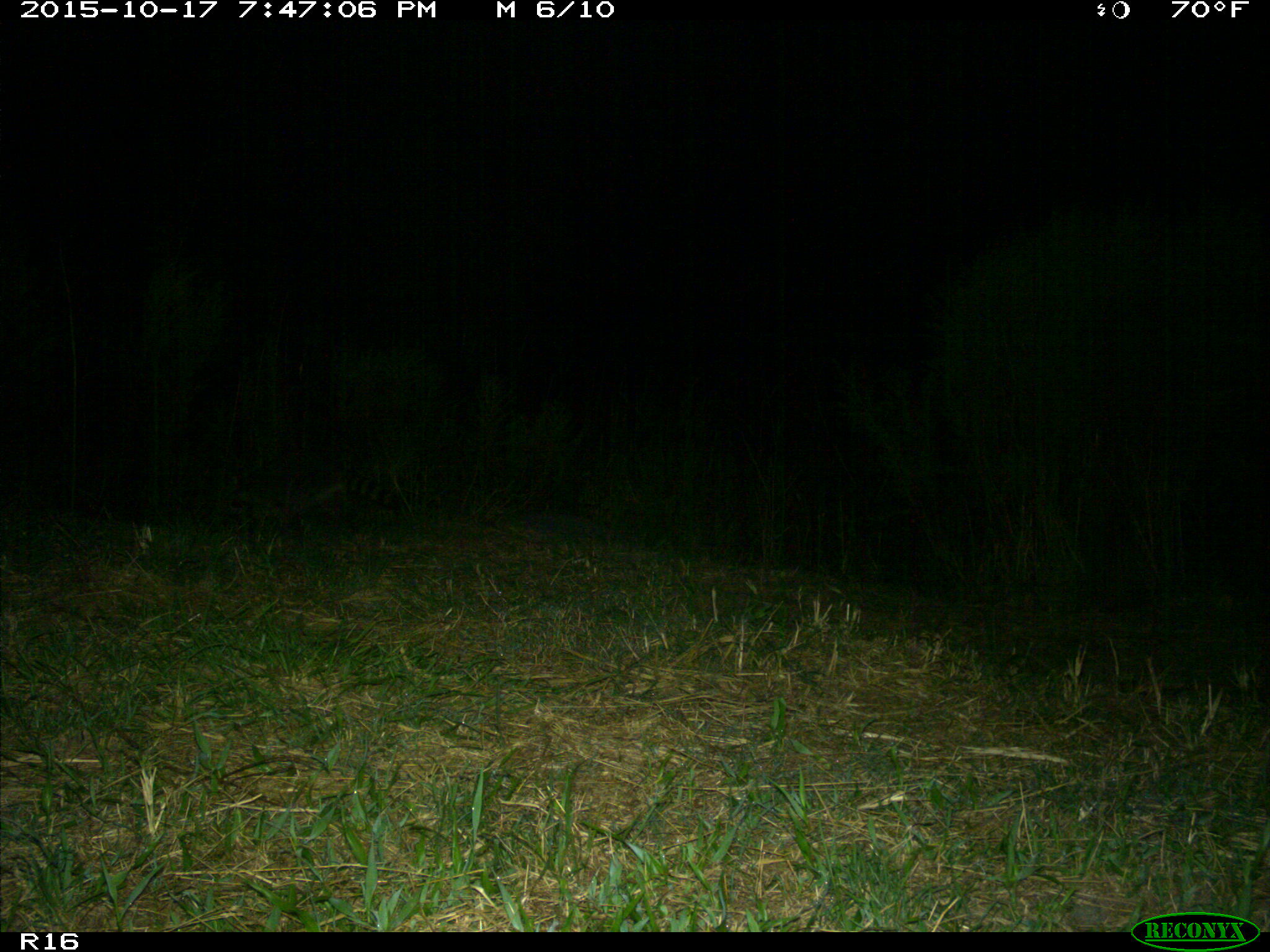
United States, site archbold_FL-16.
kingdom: Animalia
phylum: Chordata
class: Mammalia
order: Carnivora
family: Procyonidae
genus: Procyon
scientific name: Procyon lotor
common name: common raccoon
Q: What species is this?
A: Procyon lotor (common raccoon).